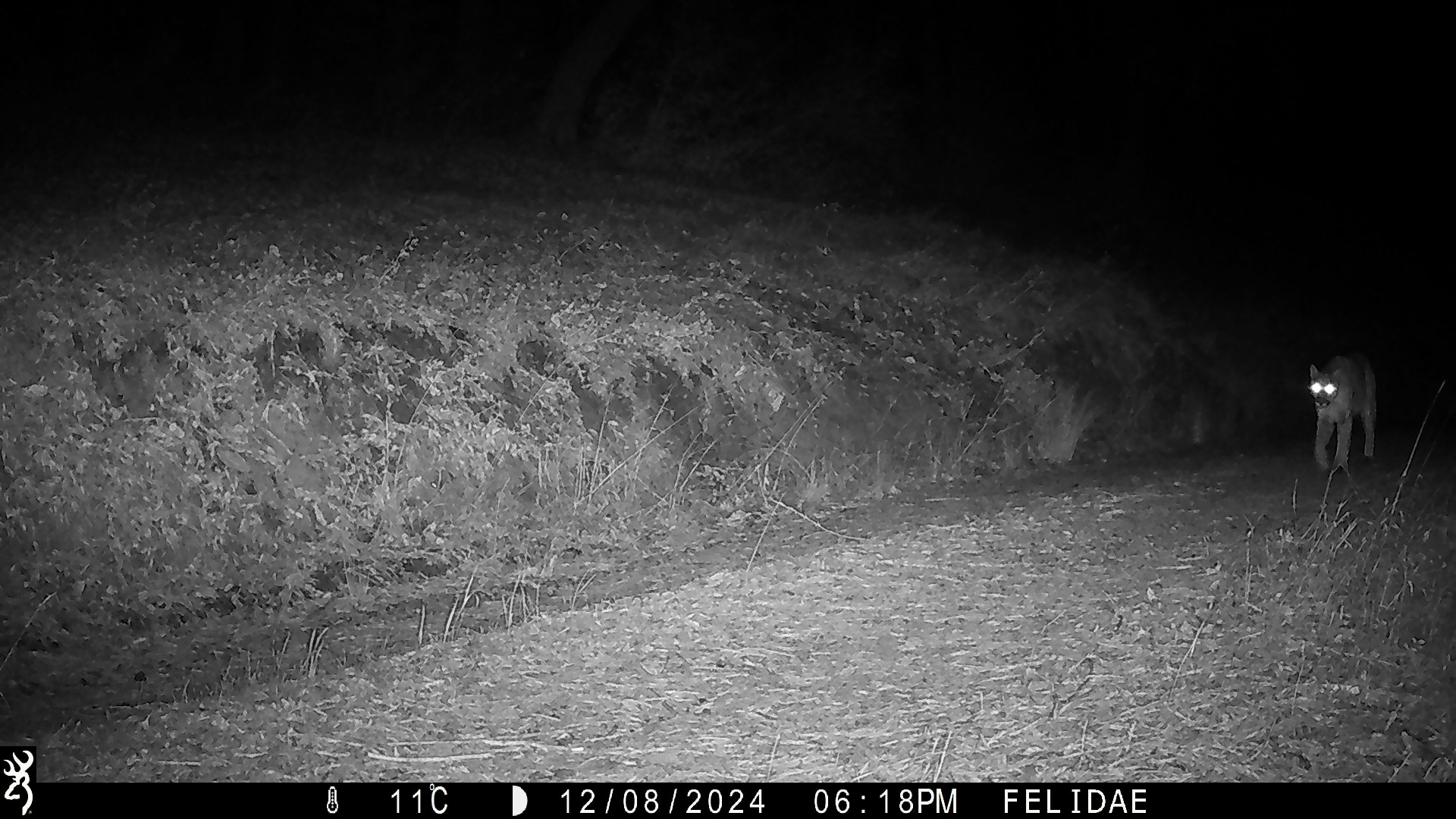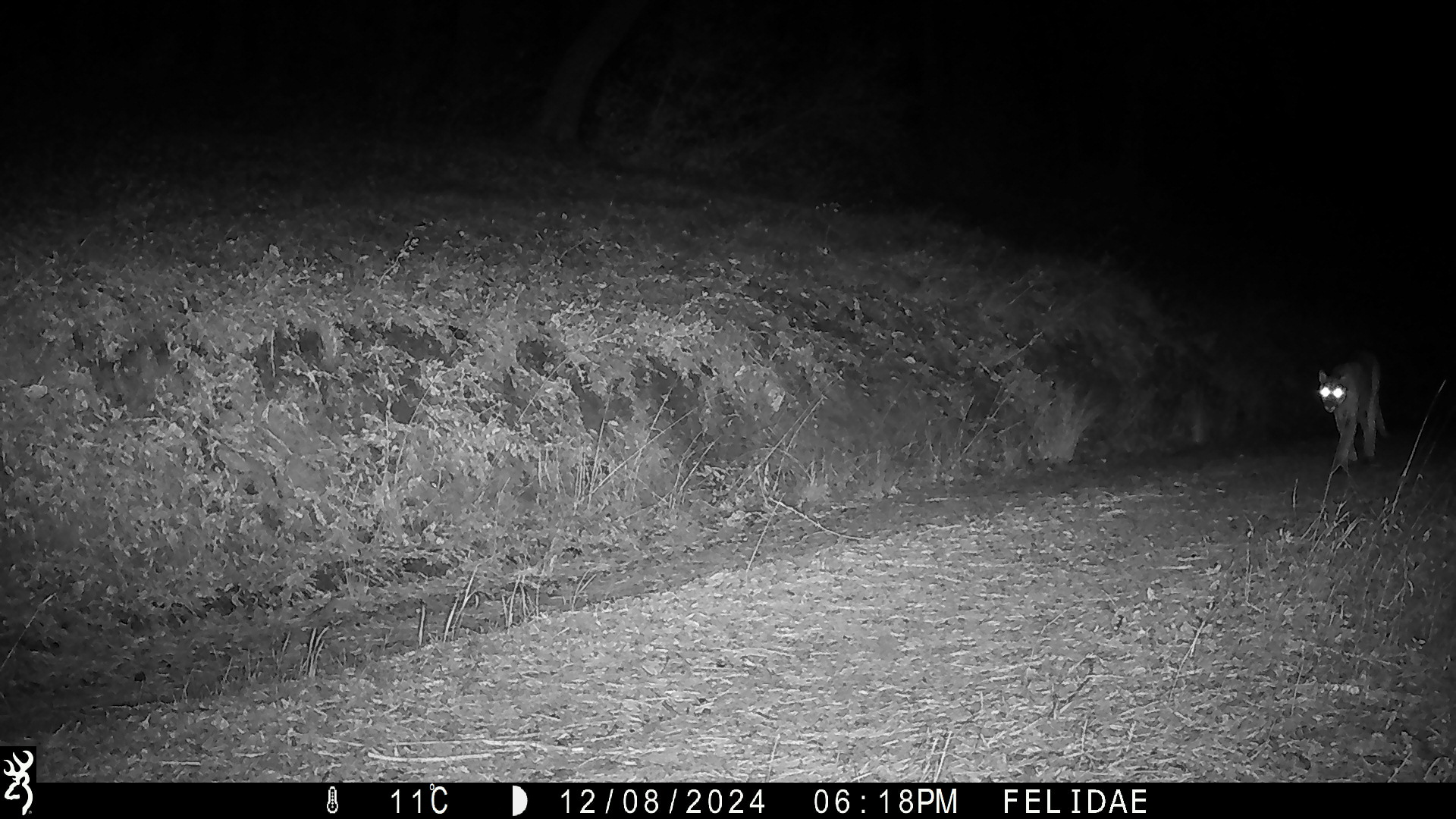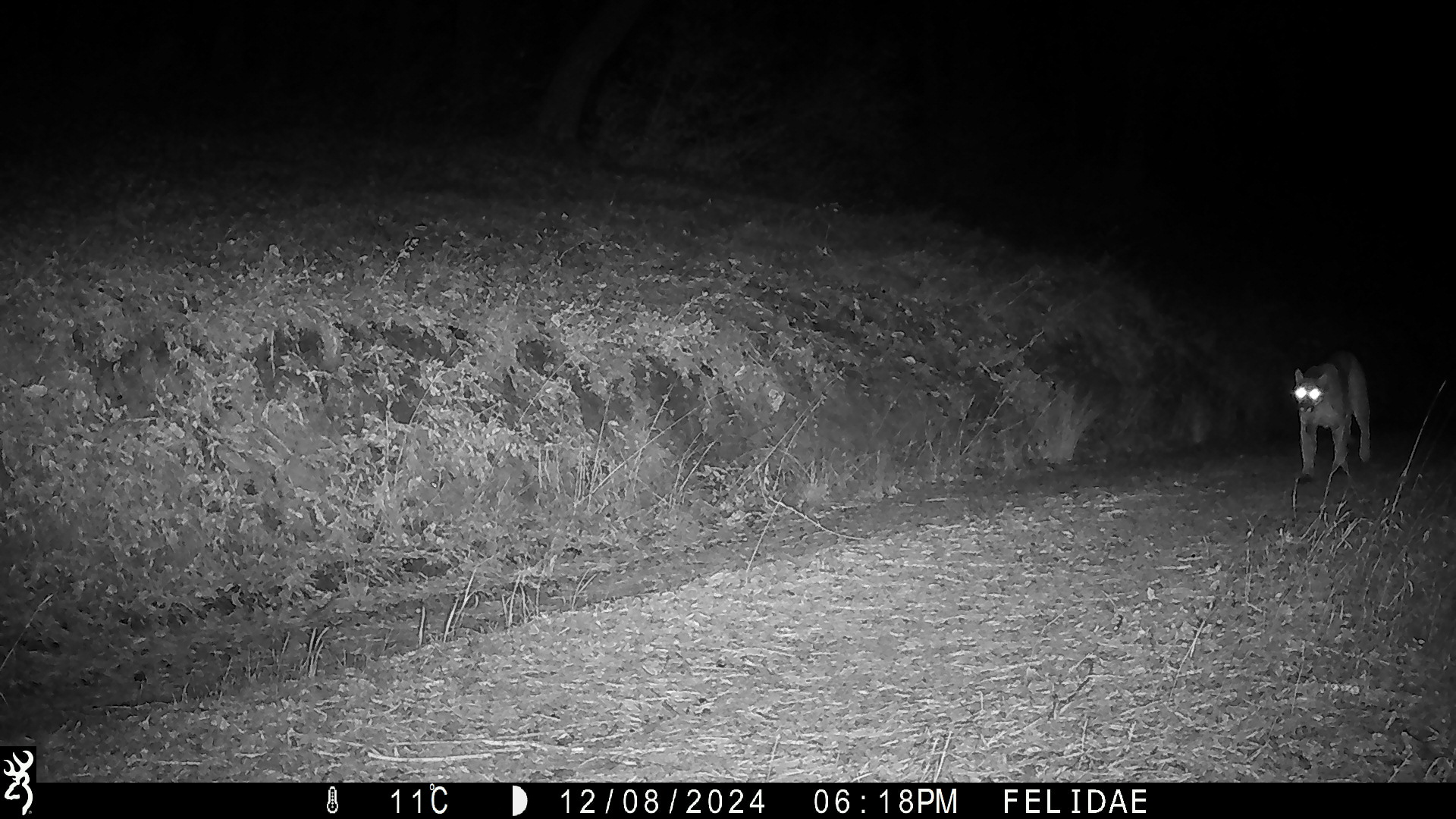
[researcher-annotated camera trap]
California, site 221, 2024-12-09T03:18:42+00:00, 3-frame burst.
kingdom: Animalia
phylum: Chordata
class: Mammalia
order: Carnivora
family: Felidae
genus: Puma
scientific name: Puma concolor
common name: puma